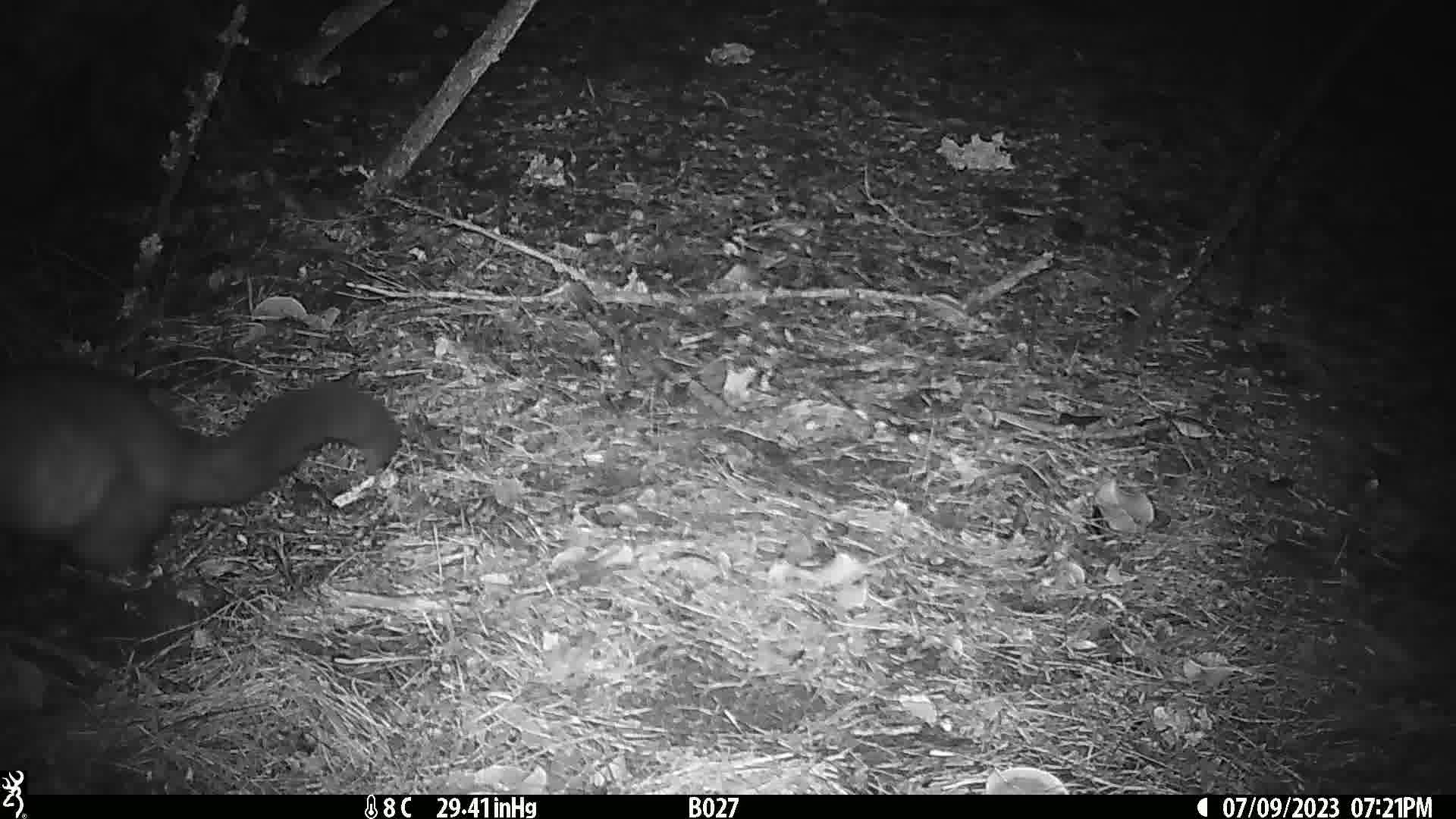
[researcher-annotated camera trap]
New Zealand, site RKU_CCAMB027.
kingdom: Animalia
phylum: Chordata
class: Mammalia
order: Diprotodontia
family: Phalangeridae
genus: Trichosurus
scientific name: Trichosurus vulpecula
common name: common brushtail possum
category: possum